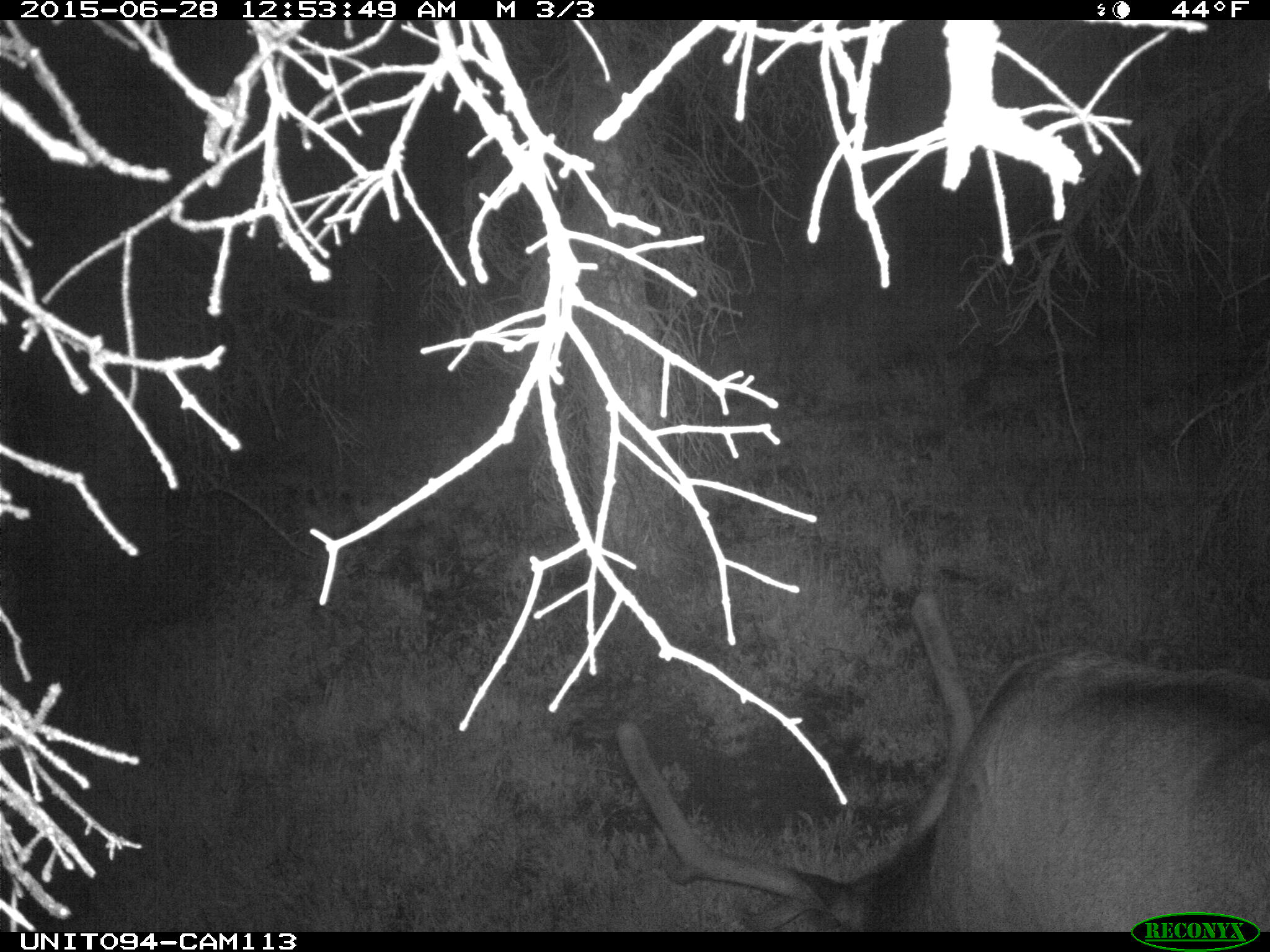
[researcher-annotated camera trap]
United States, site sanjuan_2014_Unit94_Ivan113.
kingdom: Animalia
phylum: Chordata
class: Mammalia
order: Artiodactyla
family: Cervidae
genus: Cervus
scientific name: Cervus elaphus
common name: red deer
Cervus elaphus (red deer).